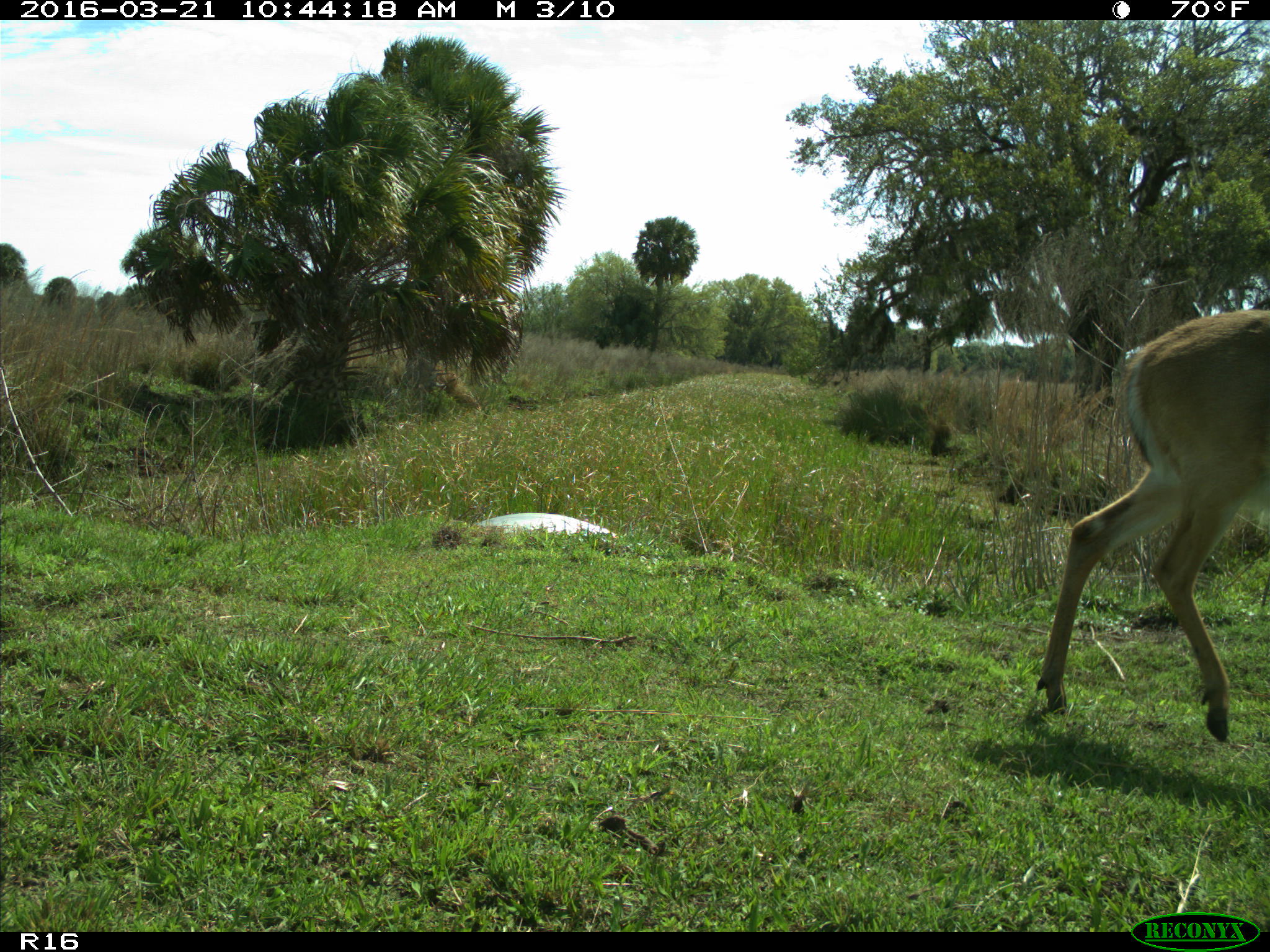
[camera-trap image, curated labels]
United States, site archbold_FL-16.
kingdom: Animalia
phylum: Chordata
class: Mammalia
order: Artiodactyla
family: Cervidae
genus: Odocoileus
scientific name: Odocoileus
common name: deer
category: unidentified deer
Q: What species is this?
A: Unidentified deer (deer) (Odocoileus).